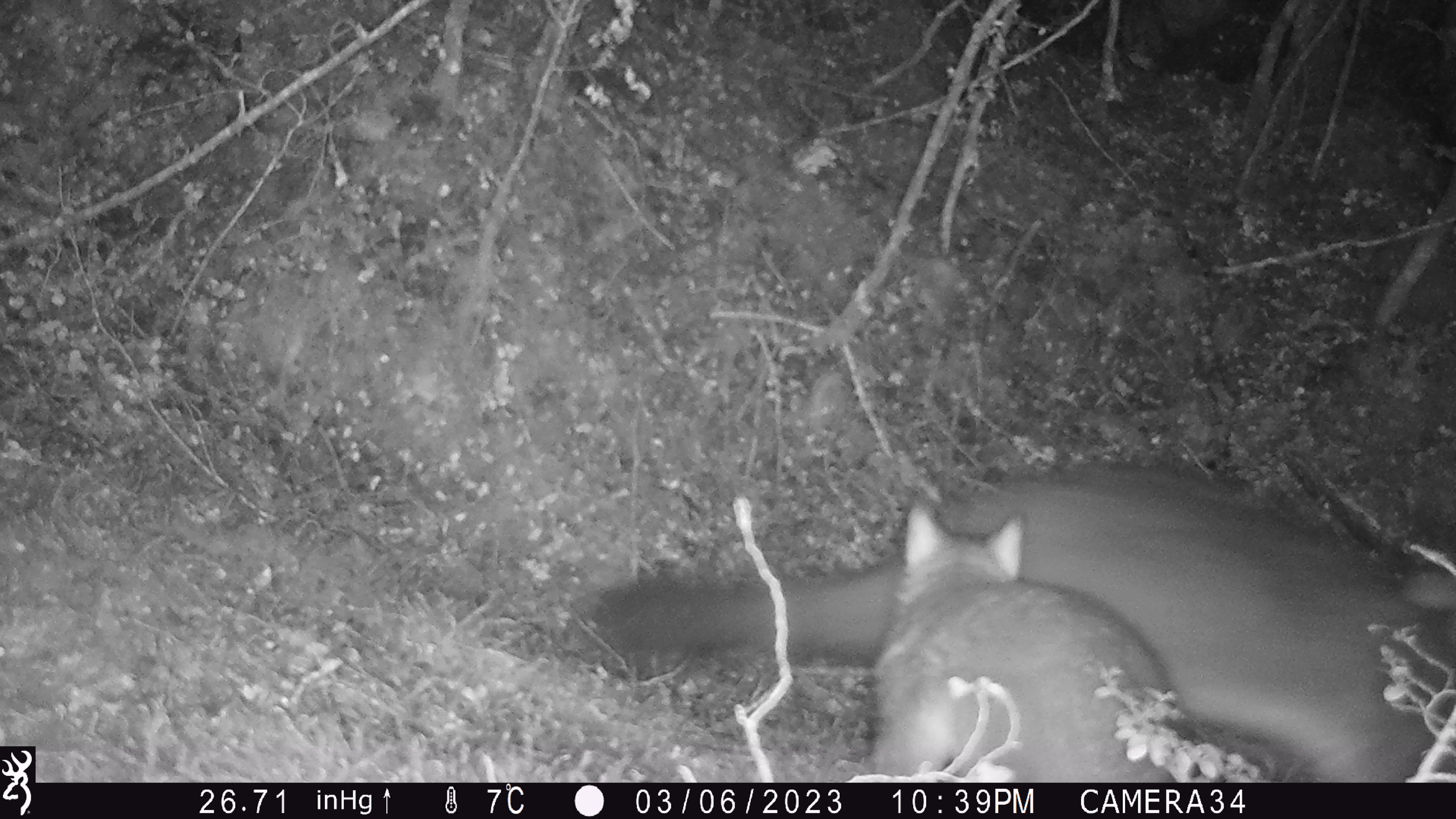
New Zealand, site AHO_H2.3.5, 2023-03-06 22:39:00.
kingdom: Animalia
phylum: Chordata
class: Mammalia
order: Carnivora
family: Mustelidae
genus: Mustela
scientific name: Mustela erminea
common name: stoat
Stoat (Mustela erminea).